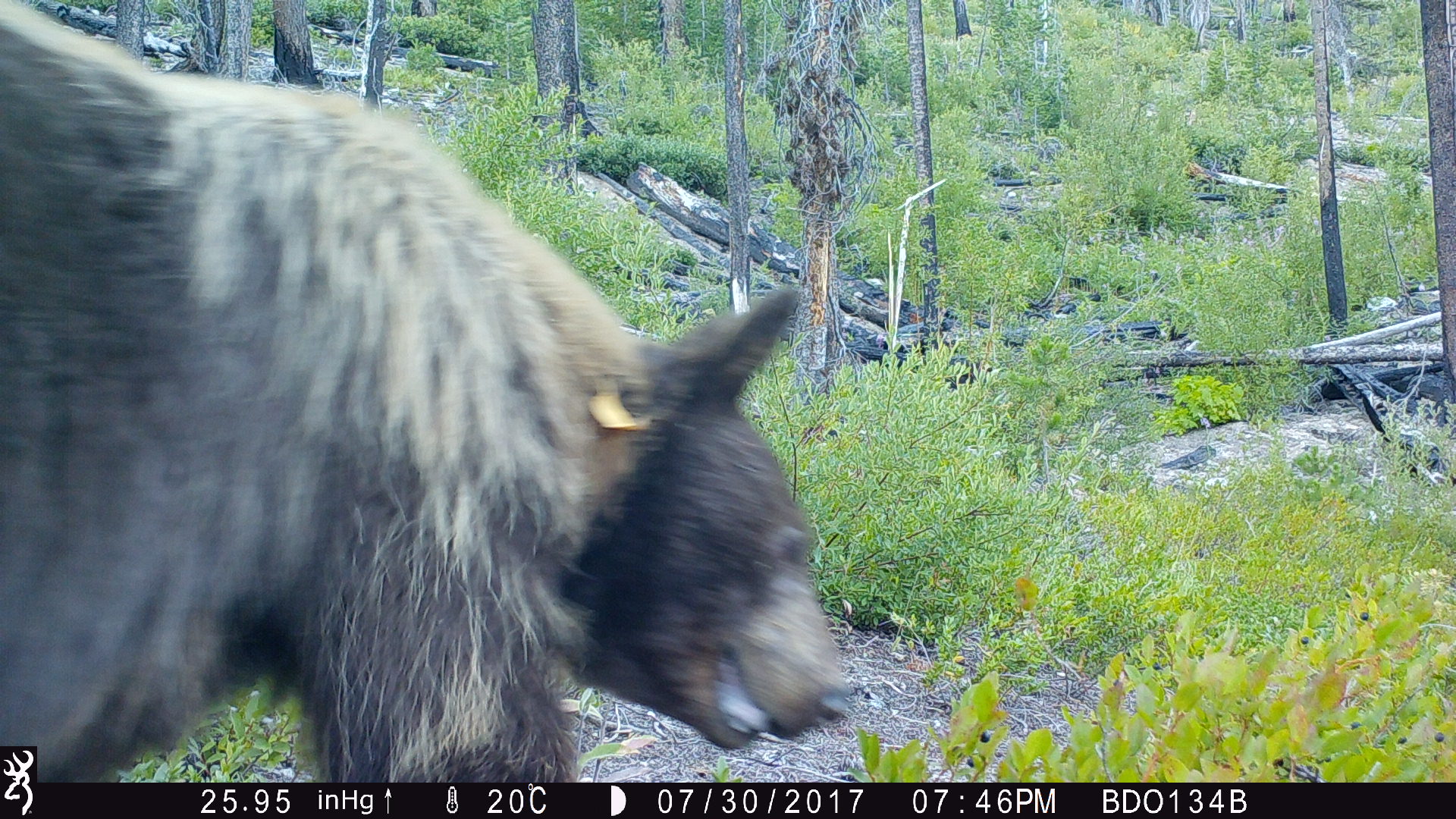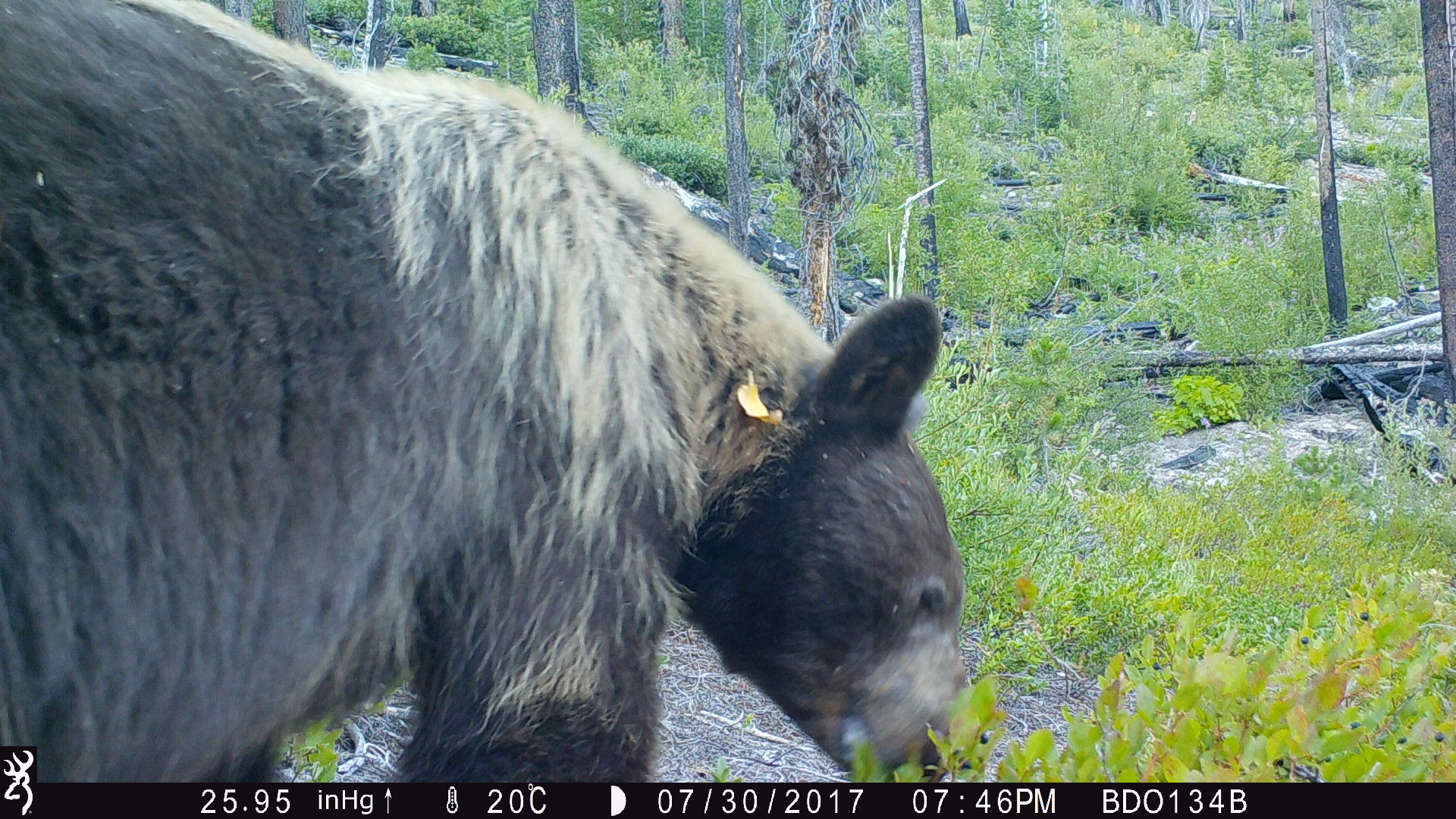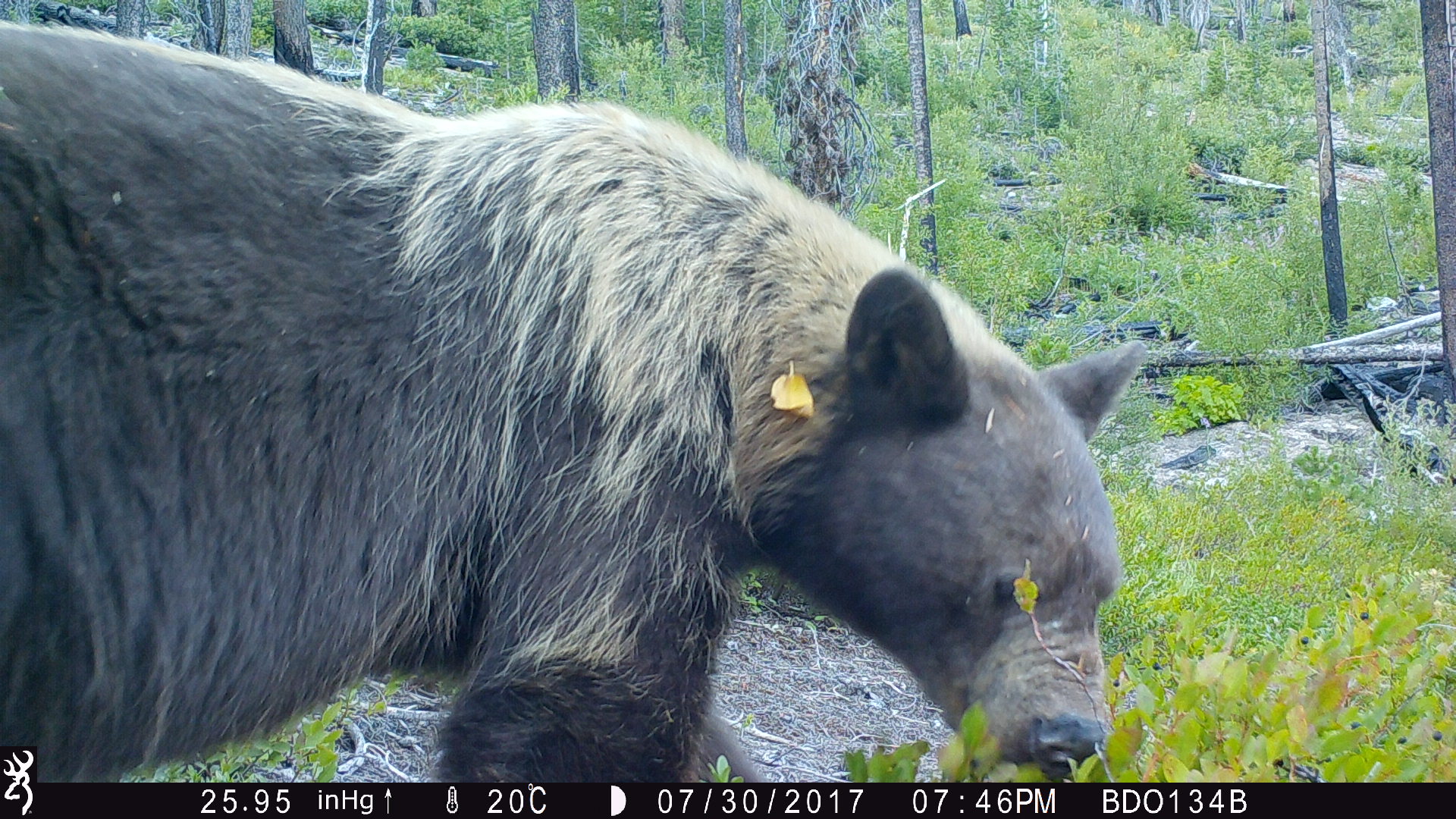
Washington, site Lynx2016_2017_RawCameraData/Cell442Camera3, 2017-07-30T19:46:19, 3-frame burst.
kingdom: Animalia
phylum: Chordata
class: Mammalia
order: Carnivora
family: Ursidae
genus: Ursus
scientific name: Ursus americanus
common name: american black bear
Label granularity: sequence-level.